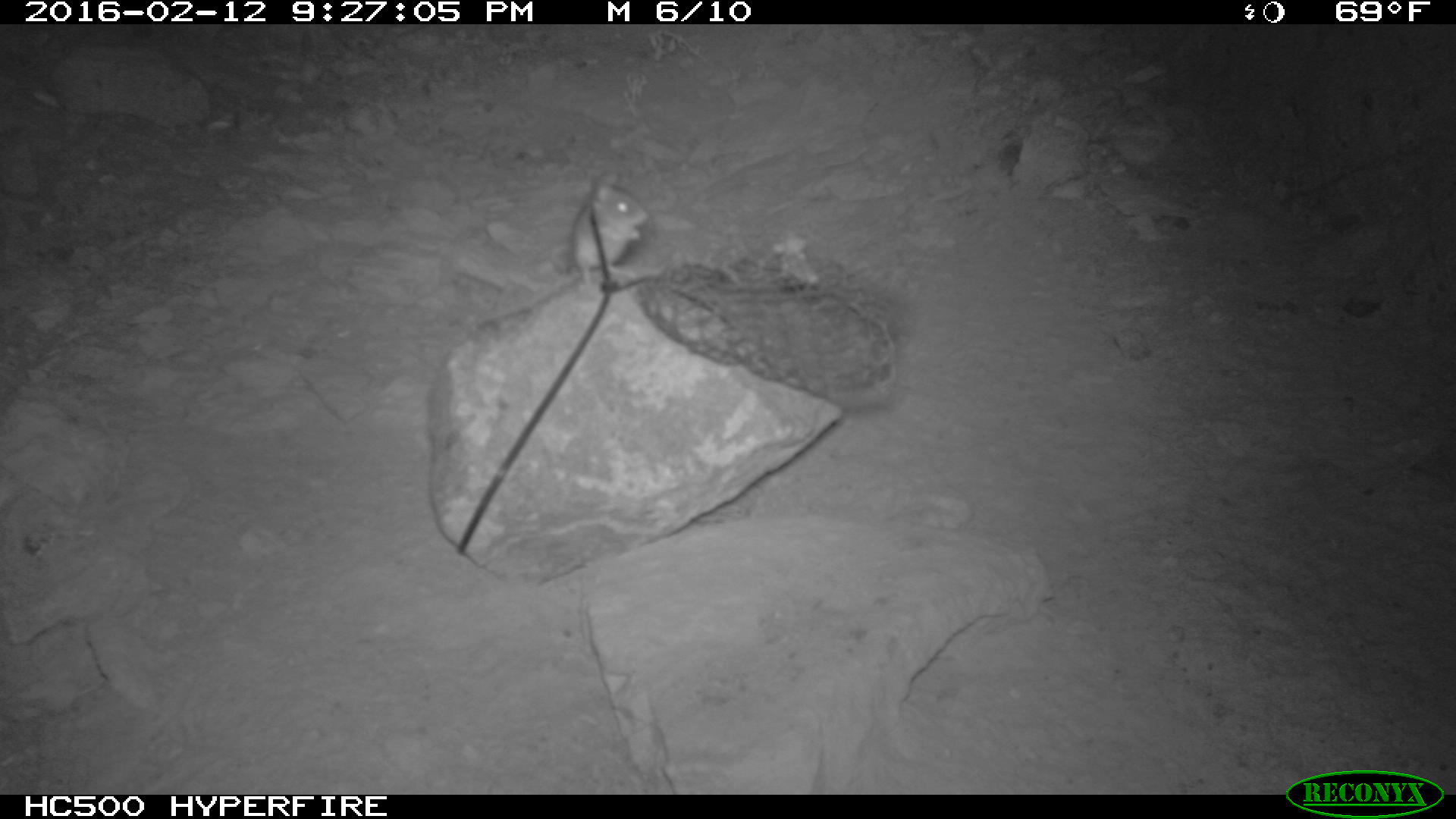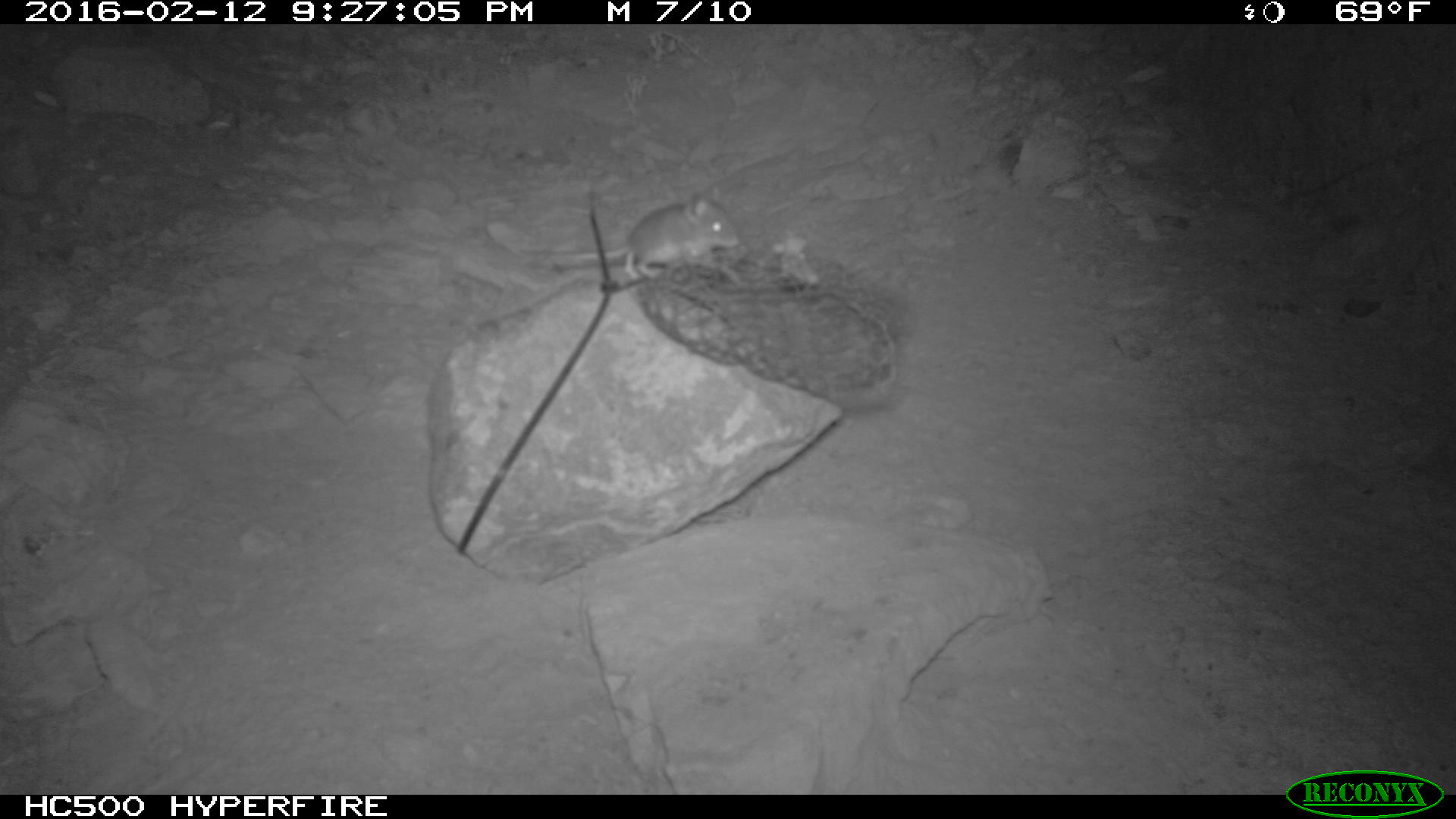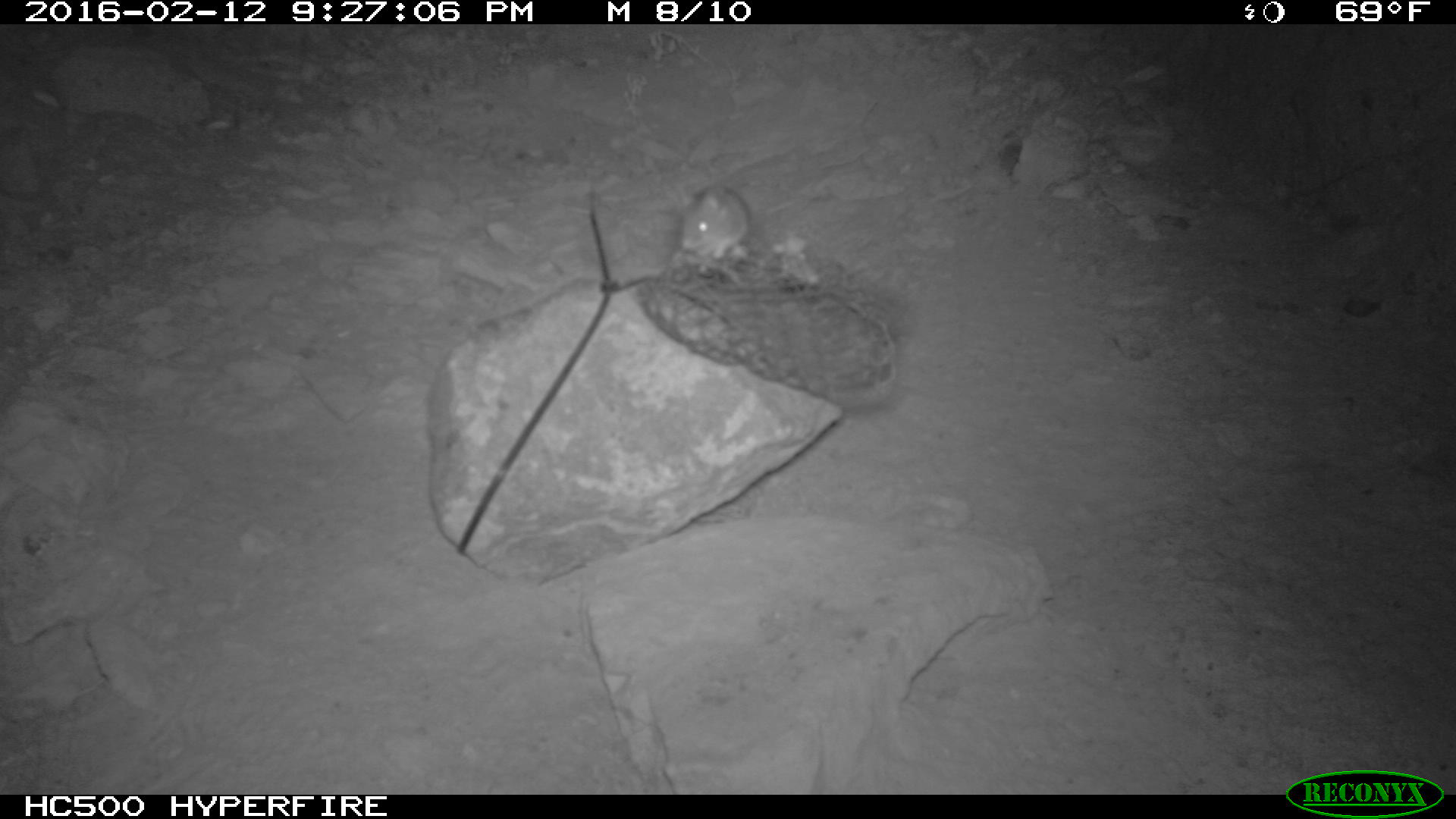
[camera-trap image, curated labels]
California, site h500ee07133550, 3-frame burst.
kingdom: Animalia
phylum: Chordata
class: Mammalia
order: Rodentia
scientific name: Rodentia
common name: rodent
Rodent (Rodentia).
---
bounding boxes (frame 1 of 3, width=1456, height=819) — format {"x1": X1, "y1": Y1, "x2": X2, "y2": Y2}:
rodent: {"x1": 549, "y1": 168, "x2": 647, "y2": 291}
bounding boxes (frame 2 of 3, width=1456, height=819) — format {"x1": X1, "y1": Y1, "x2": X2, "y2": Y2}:
rodent: {"x1": 517, "y1": 187, "x2": 739, "y2": 279}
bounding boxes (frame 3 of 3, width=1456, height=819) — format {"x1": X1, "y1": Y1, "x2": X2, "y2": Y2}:
rodent: {"x1": 678, "y1": 185, "x2": 750, "y2": 270}